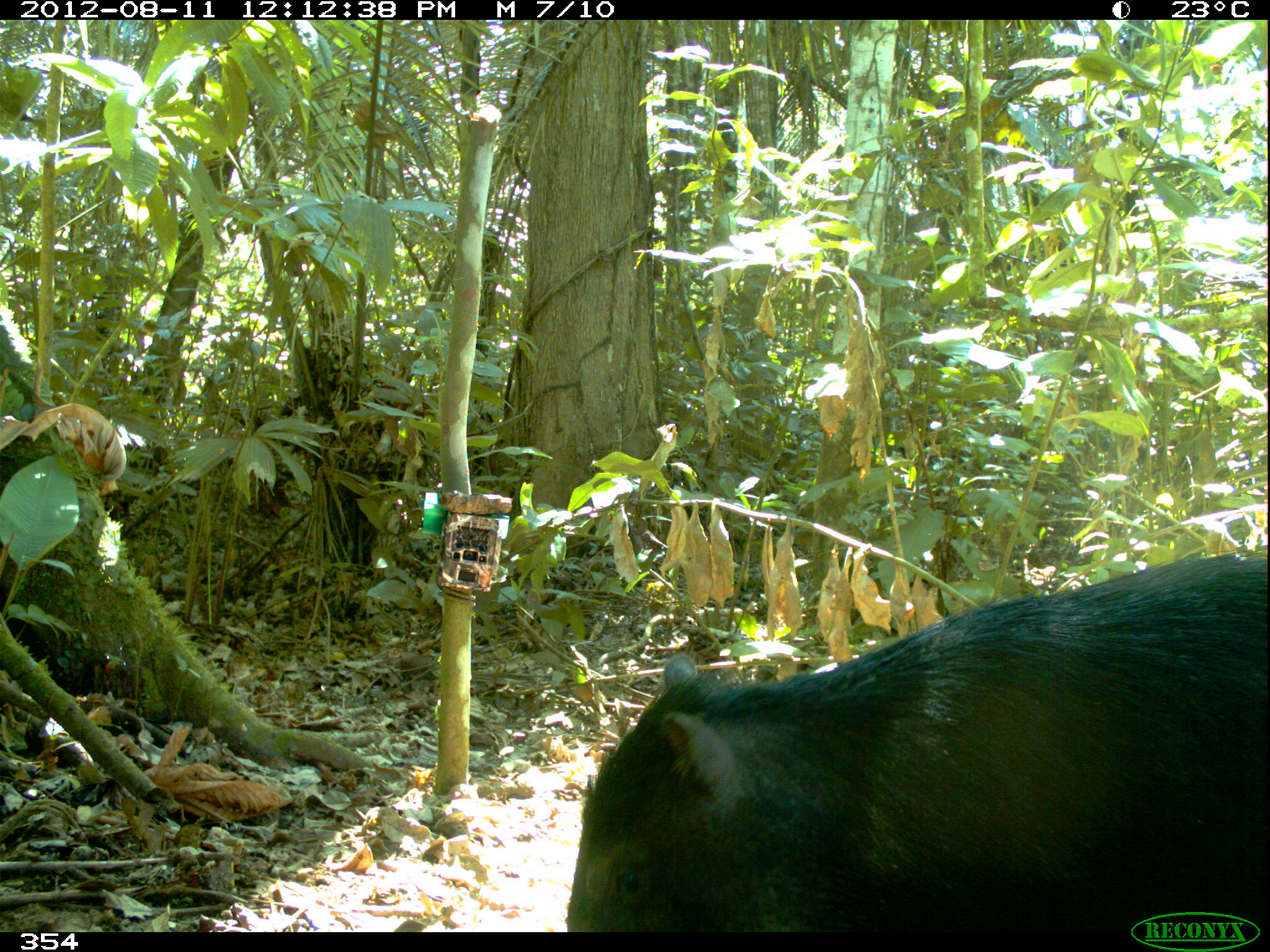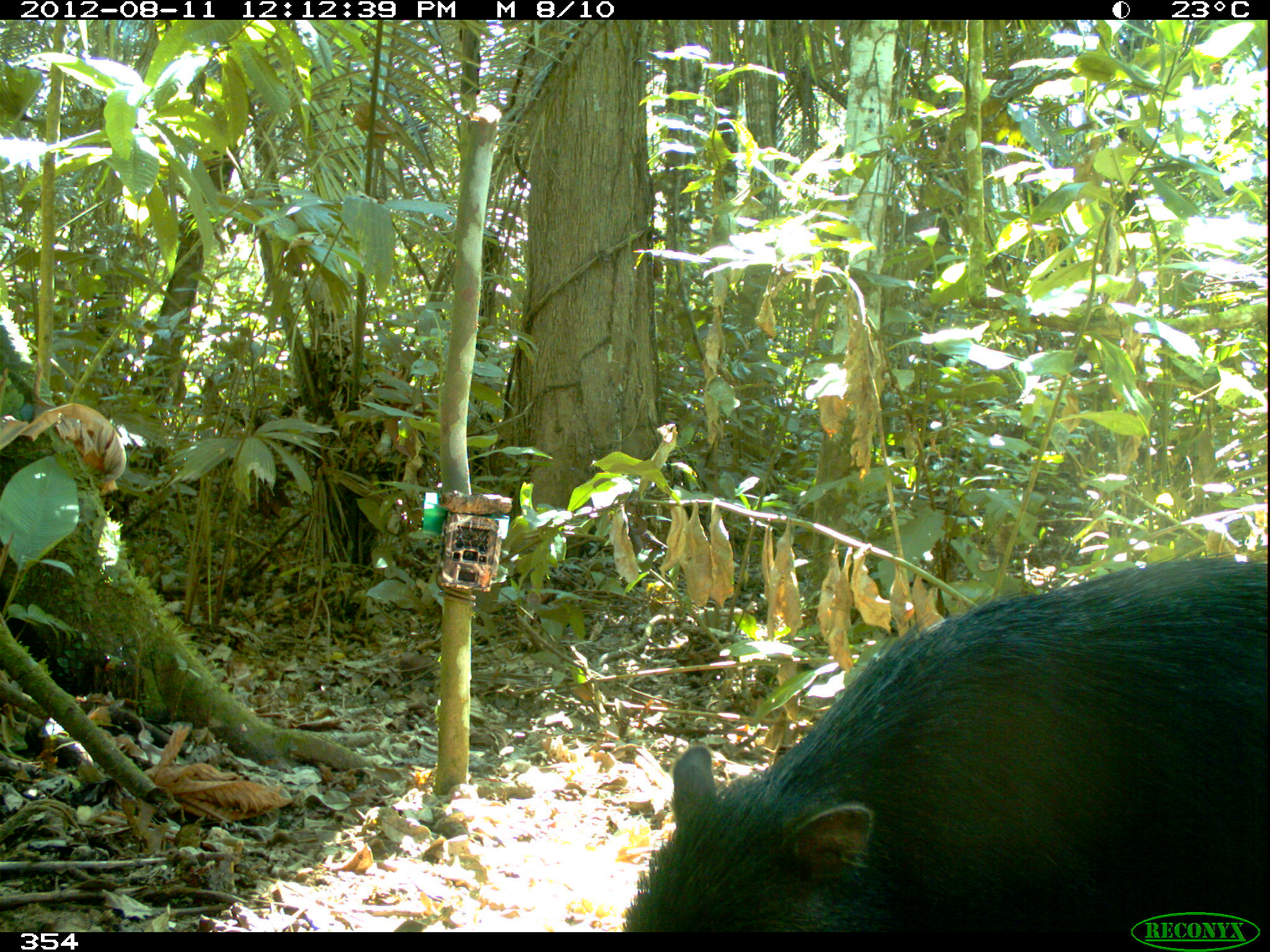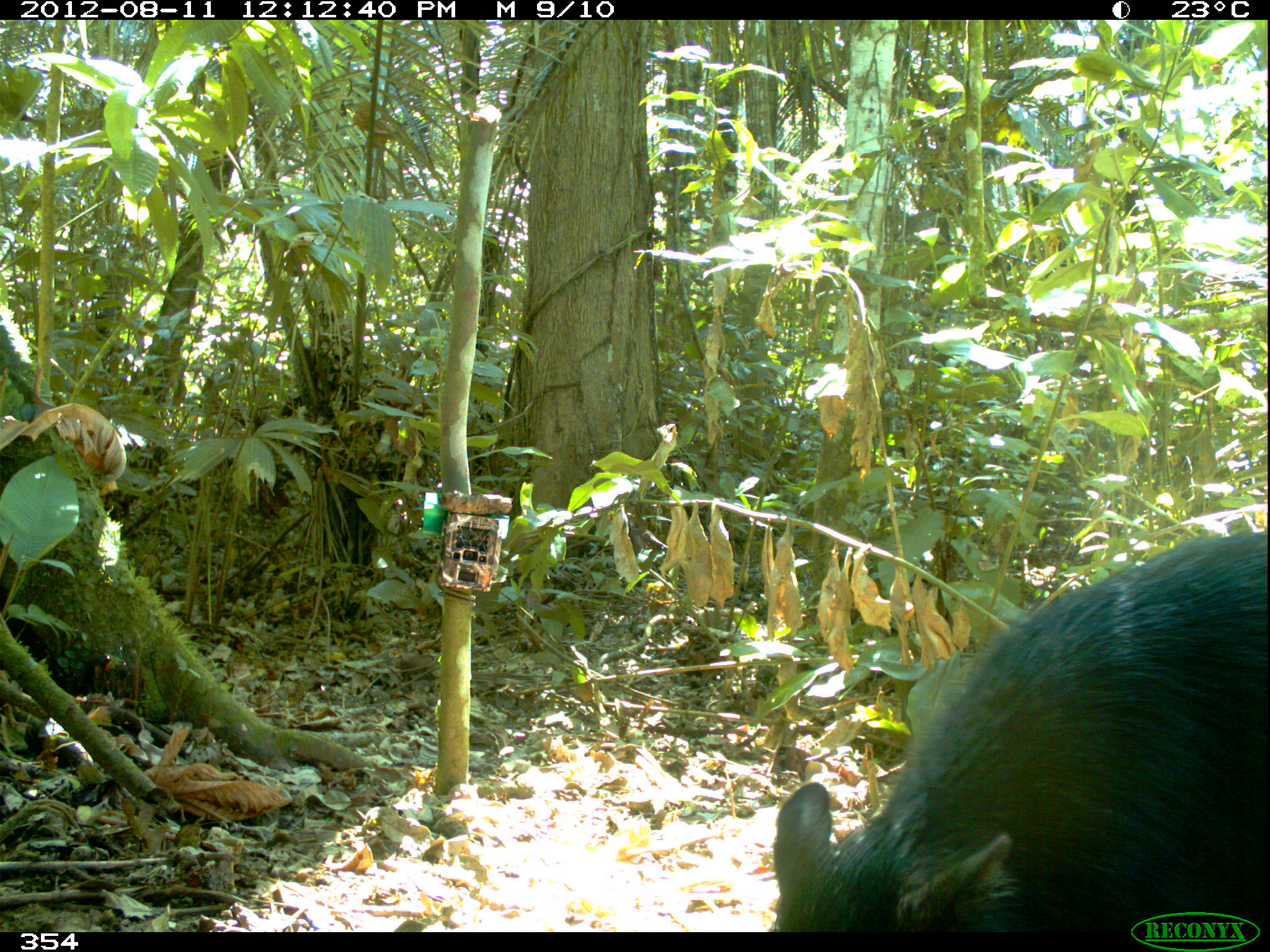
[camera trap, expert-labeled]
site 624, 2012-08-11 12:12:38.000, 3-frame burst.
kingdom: Animalia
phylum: Chordata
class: Mammalia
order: Artiodactyla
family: Tayassuidae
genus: Tayassu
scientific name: Tayassu pecari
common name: white-lipped peccary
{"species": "Tayassu pecari (white-lipped peccary)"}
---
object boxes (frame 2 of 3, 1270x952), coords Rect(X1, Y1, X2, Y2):
tayassu pecari: Rect(622, 549, 1268, 932)